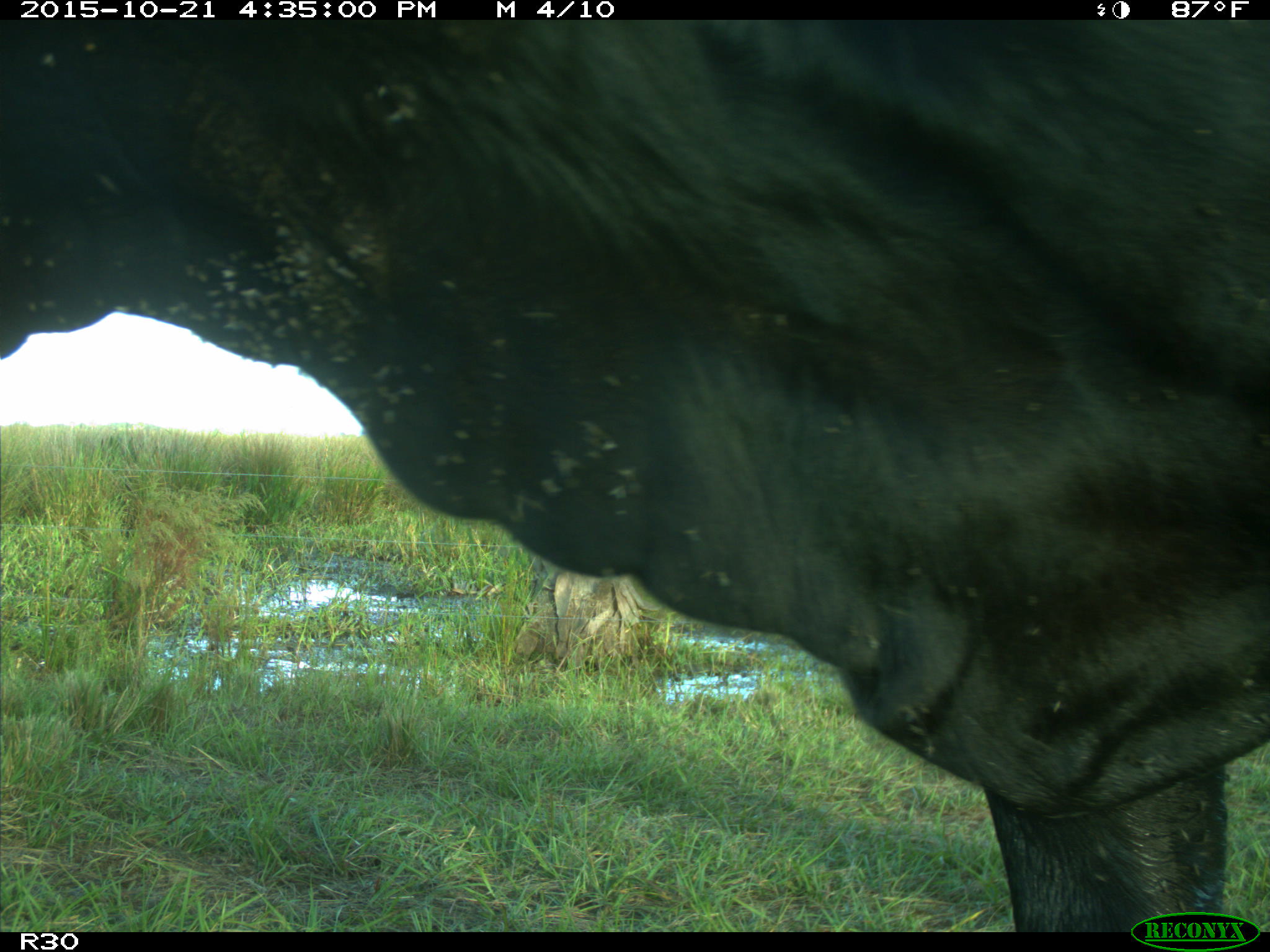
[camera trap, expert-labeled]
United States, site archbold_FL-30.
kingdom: Animalia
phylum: Chordata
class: Mammalia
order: Artiodactyla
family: Bovidae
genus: Bos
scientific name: Bos taurus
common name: domestic cow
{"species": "Bos taurus (domestic cow)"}